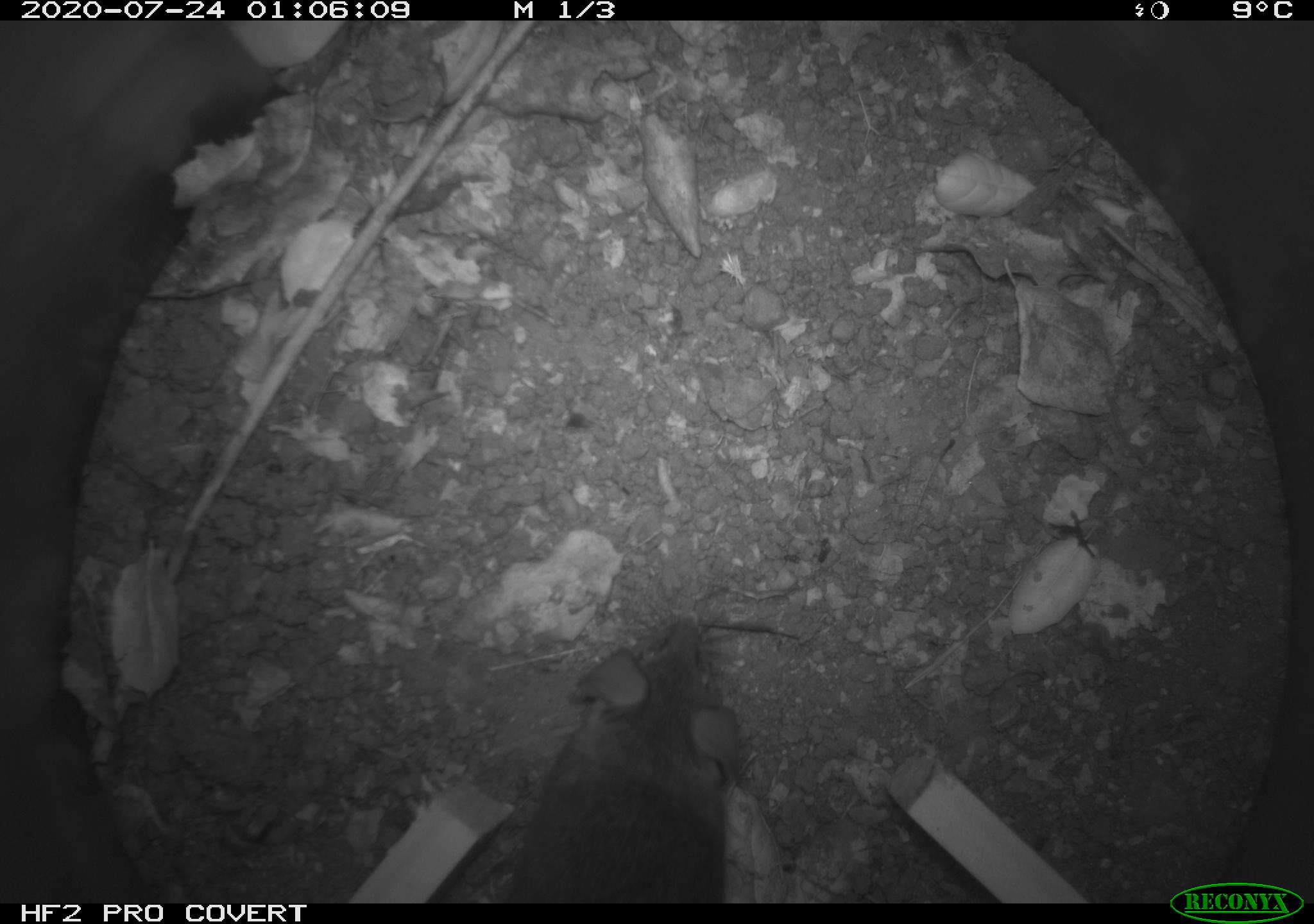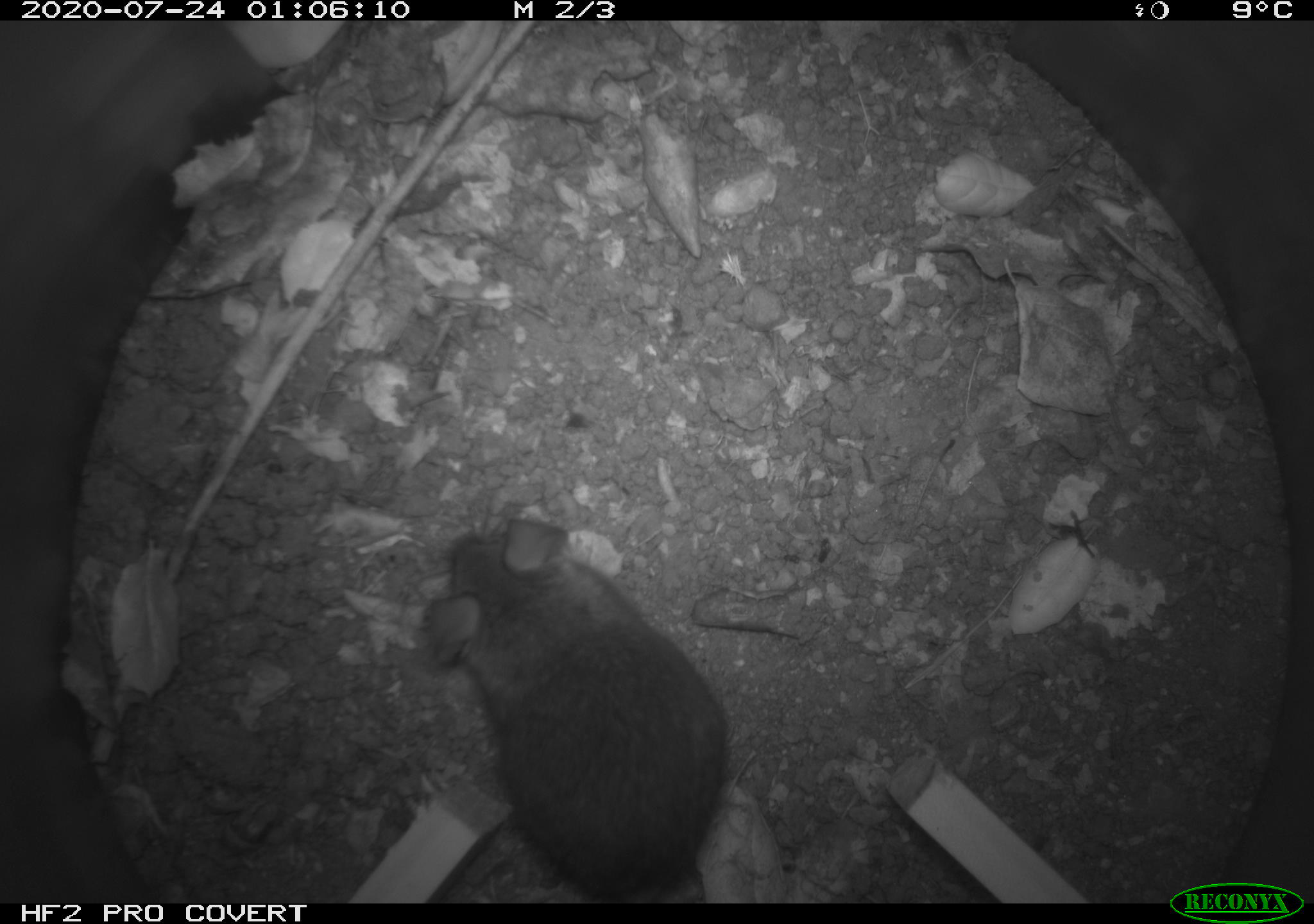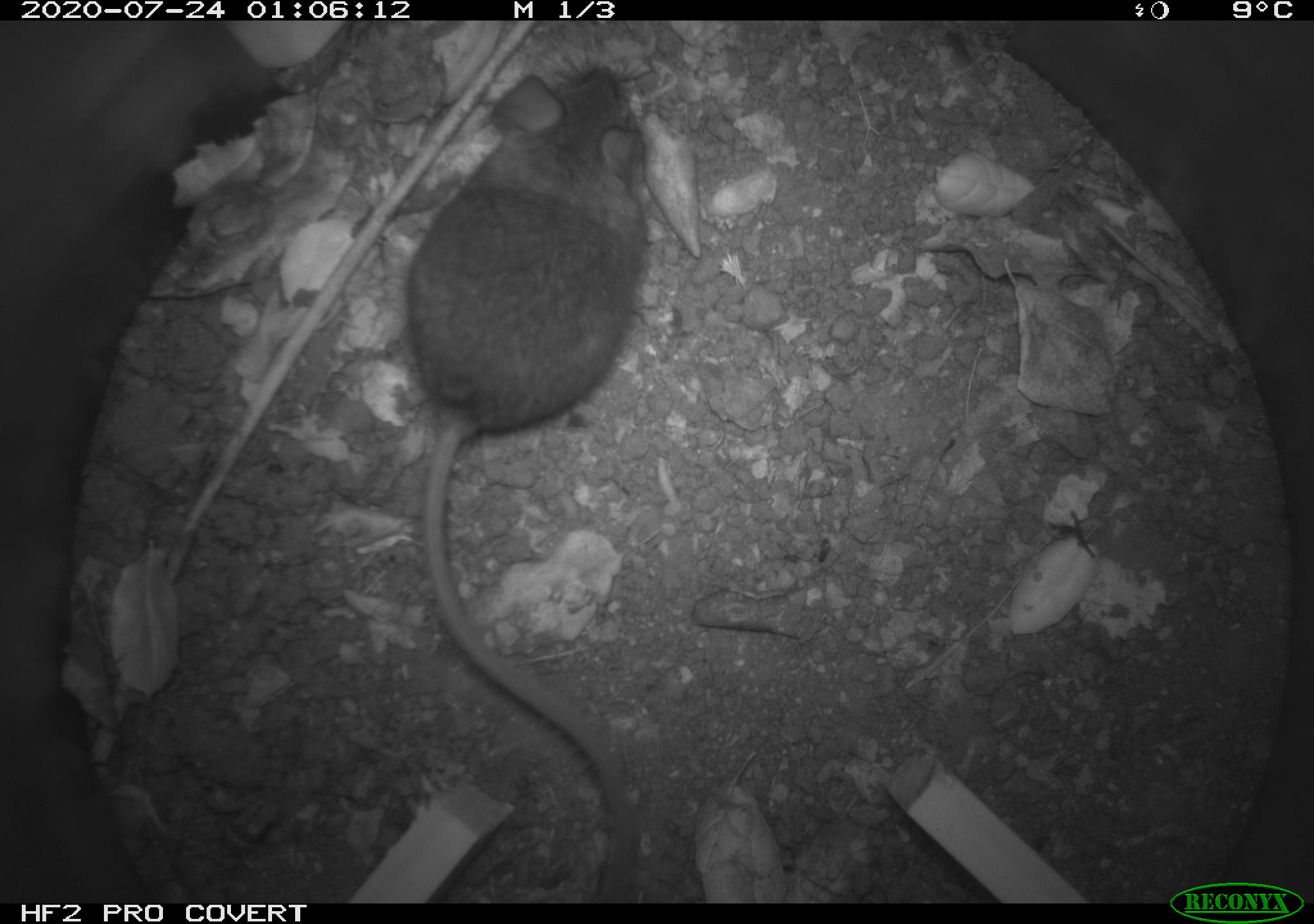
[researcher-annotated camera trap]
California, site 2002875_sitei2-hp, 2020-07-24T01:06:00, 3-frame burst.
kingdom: Animalia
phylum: Chordata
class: Mammalia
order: Rodentia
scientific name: Rodentia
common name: rodent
Rodent (Rodentia).